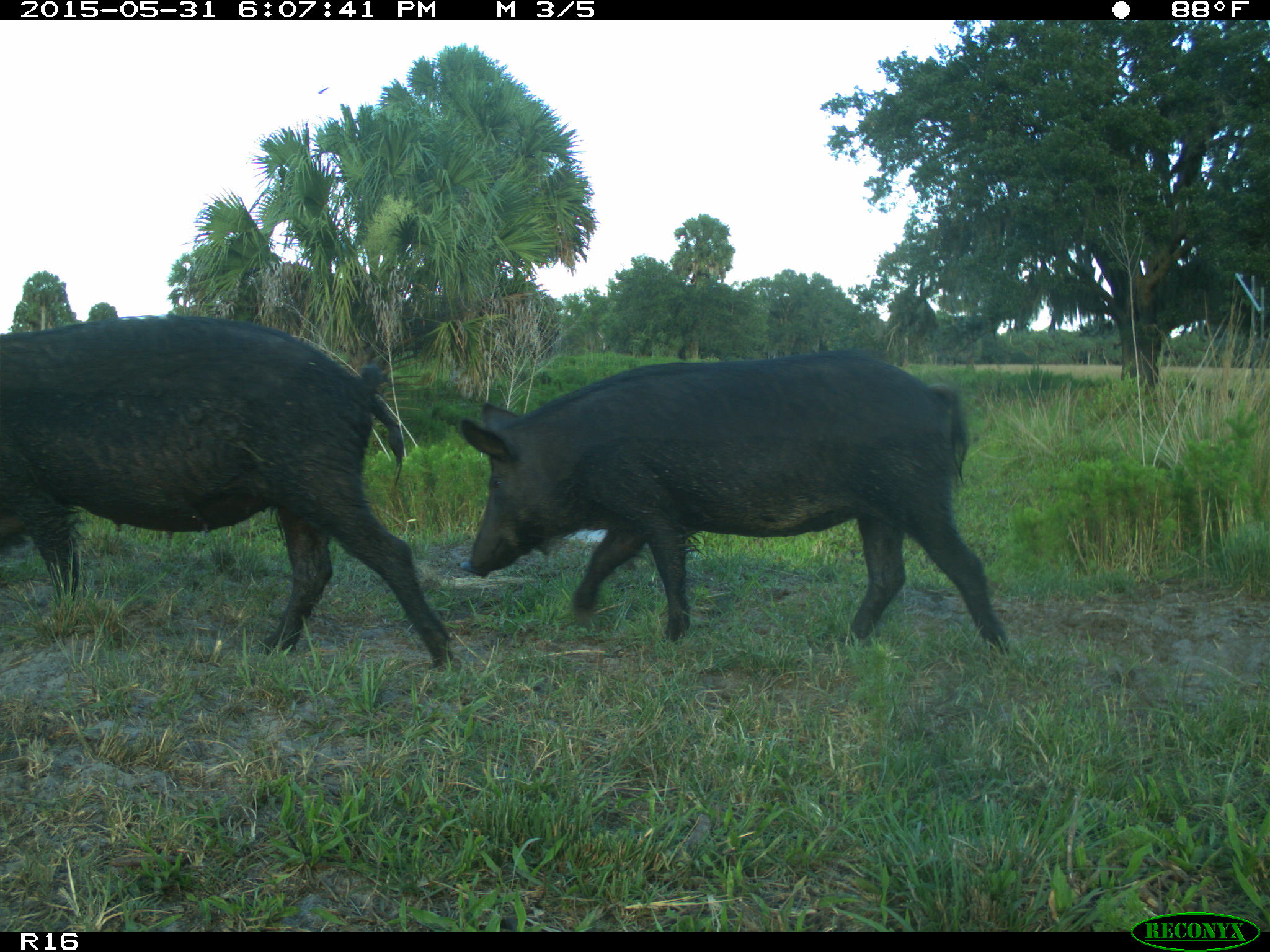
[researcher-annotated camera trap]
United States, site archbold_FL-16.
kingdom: Animalia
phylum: Chordata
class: Mammalia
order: Artiodactyla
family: Suidae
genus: Sus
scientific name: Sus scrofa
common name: wild boar